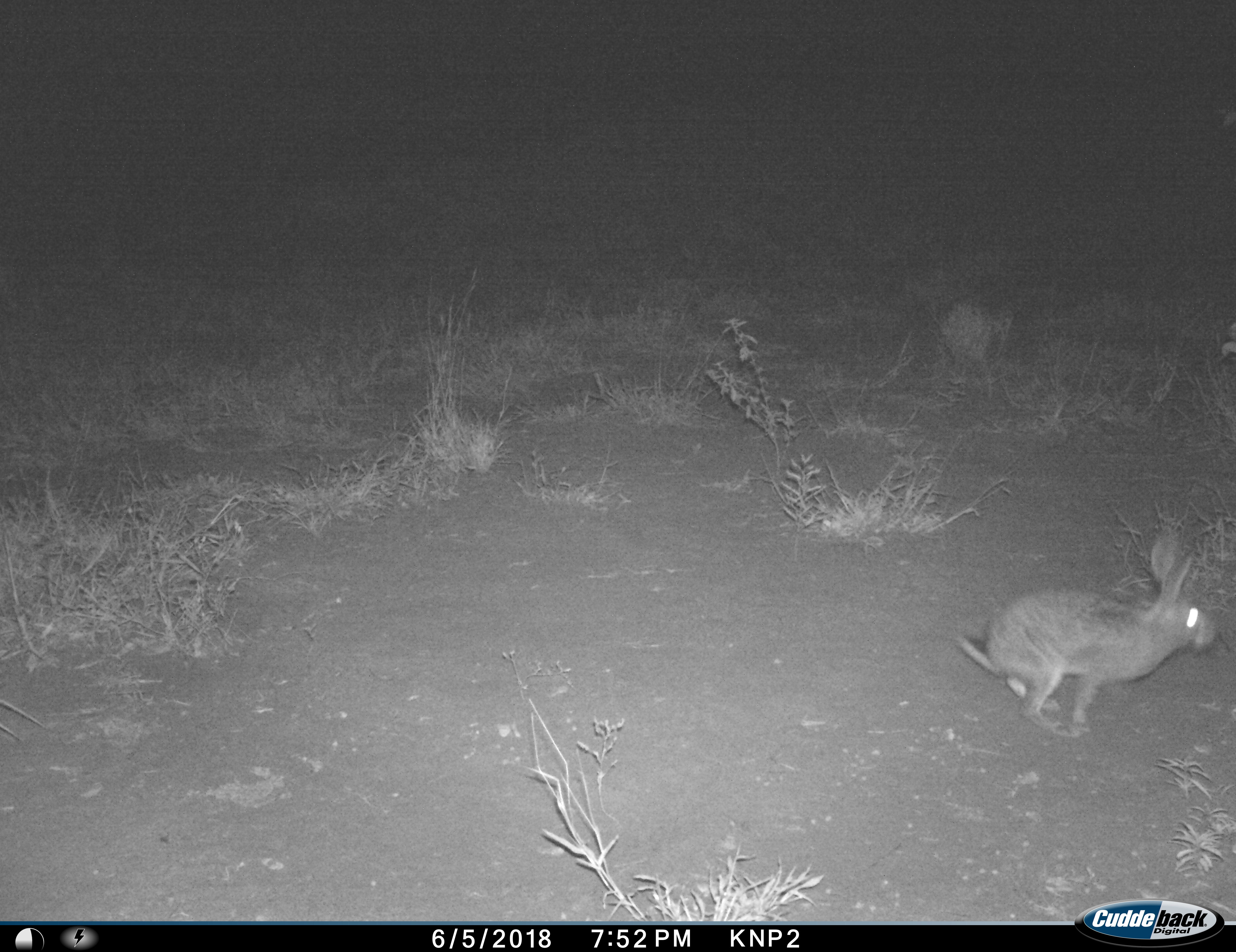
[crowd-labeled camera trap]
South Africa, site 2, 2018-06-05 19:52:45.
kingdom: Animalia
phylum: Chordata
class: Mammalia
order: Lagomorpha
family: Leporidae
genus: Pronolagus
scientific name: Pronolagus randensis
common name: red rock rabbit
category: rabbitredrock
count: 1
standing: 0%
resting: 0%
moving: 100%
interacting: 0%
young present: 0%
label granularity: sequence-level